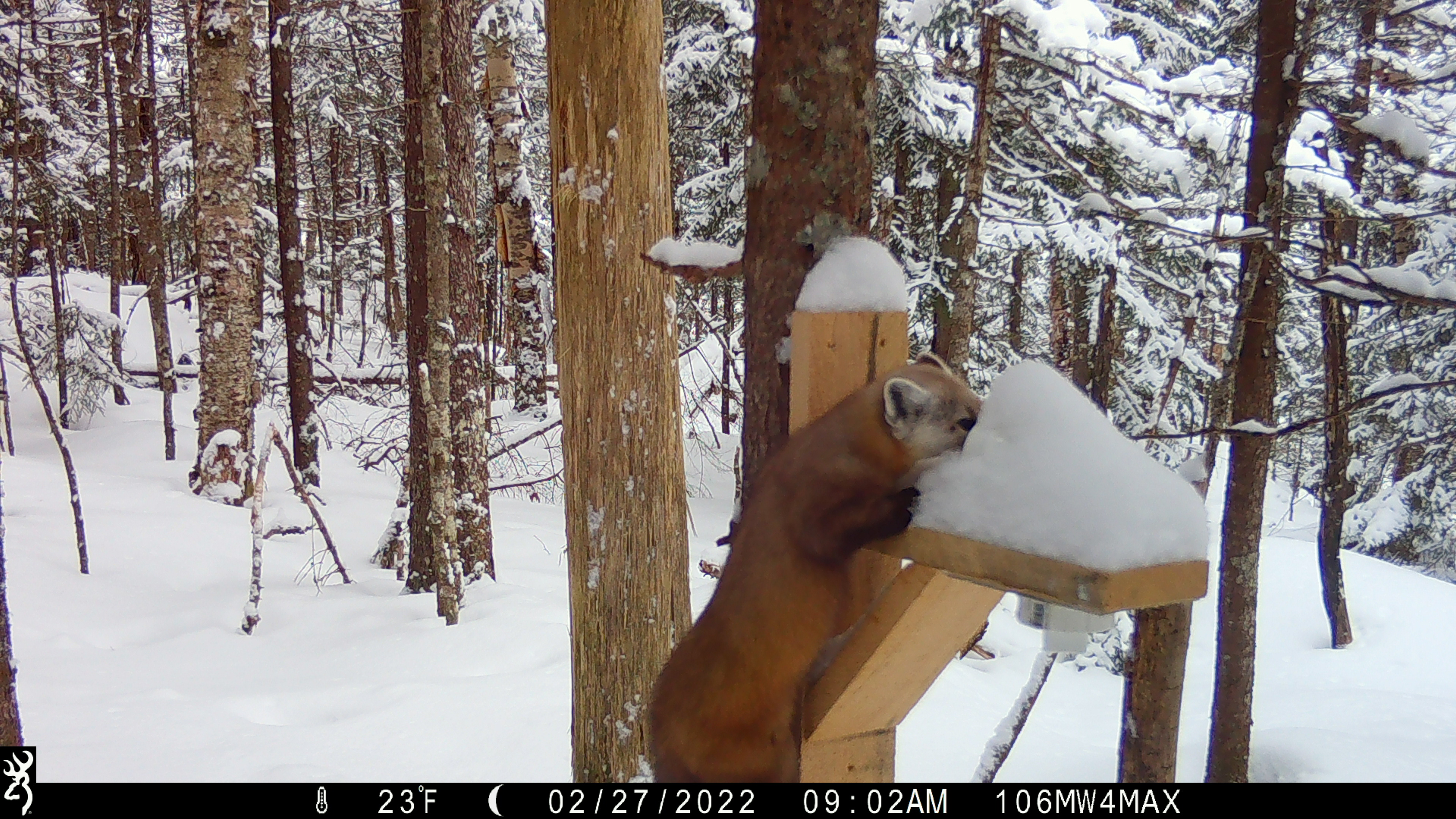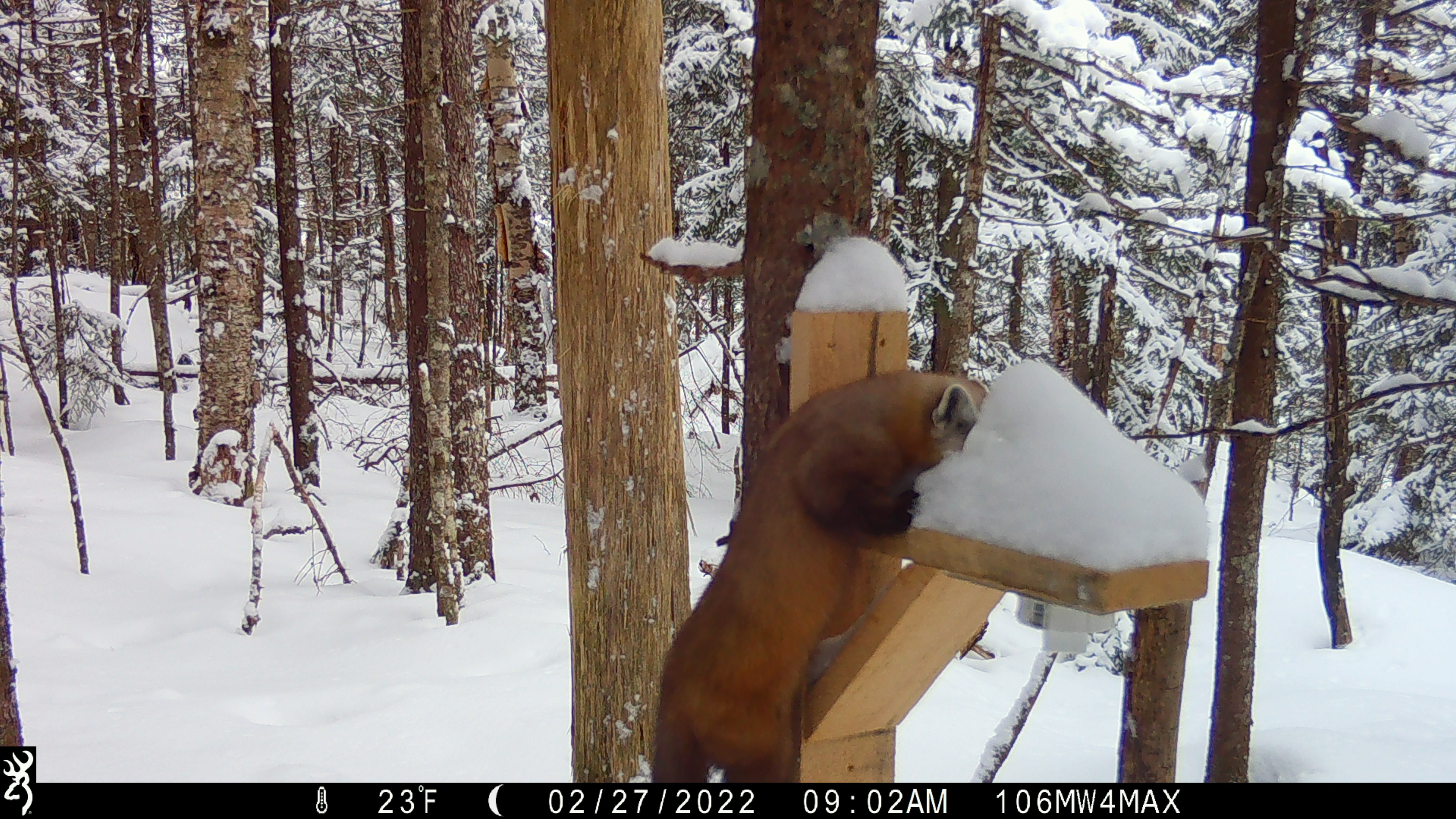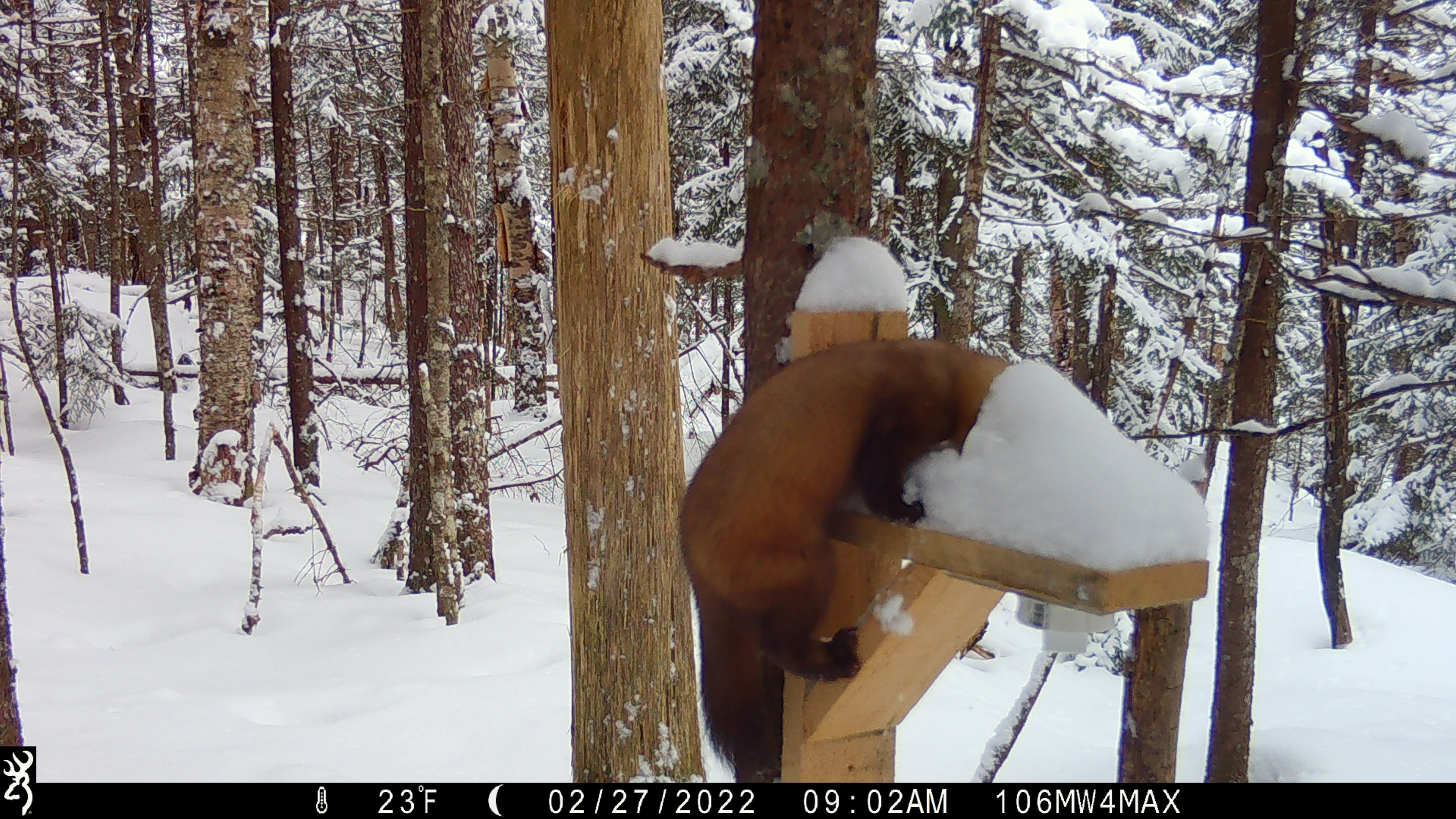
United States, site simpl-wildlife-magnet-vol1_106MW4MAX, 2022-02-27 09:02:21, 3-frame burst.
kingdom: Animalia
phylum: Chordata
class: Mammalia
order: Carnivora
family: Mustelidae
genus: Martes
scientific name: Martes americana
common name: american marten